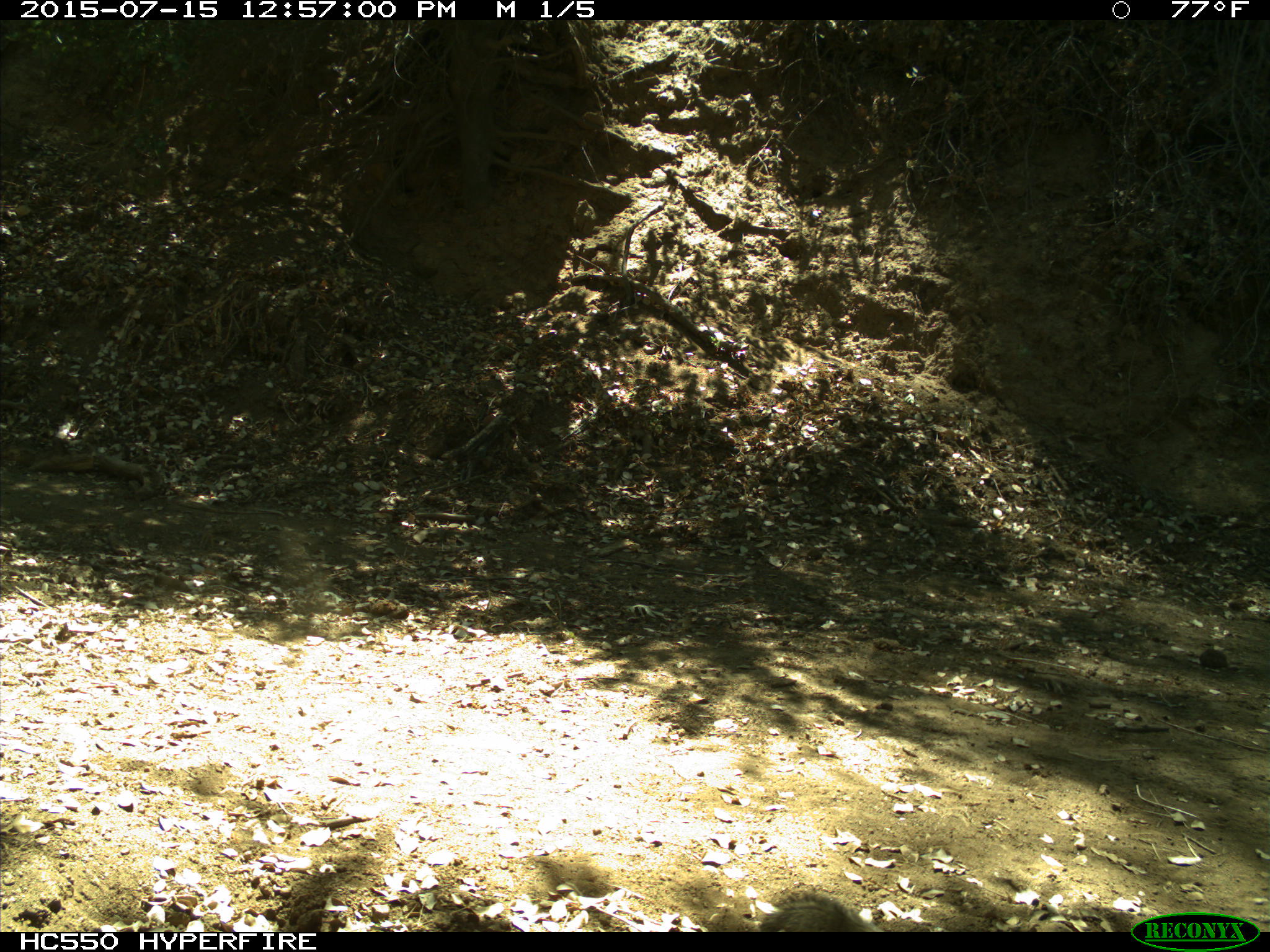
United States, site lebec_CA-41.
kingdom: Animalia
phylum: Chordata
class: Mammalia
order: Rodentia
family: Sciuridae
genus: Sciurus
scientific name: Sciurus carolinensis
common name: eastern gray squirrel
Sciurus carolinensis (eastern gray squirrel).